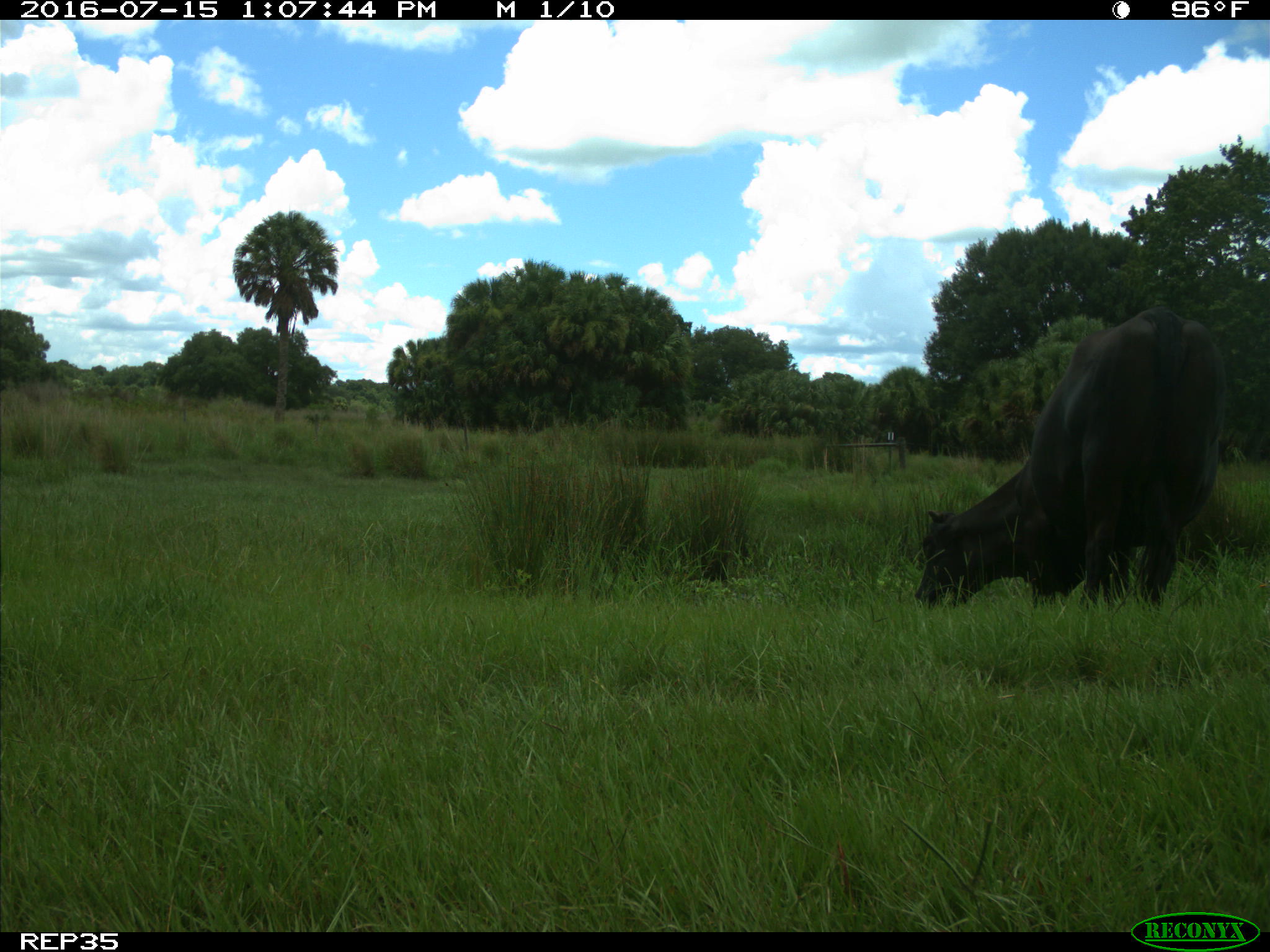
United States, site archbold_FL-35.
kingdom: Animalia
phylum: Chordata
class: Mammalia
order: Artiodactyla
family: Bovidae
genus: Bos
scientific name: Bos taurus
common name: domestic cow